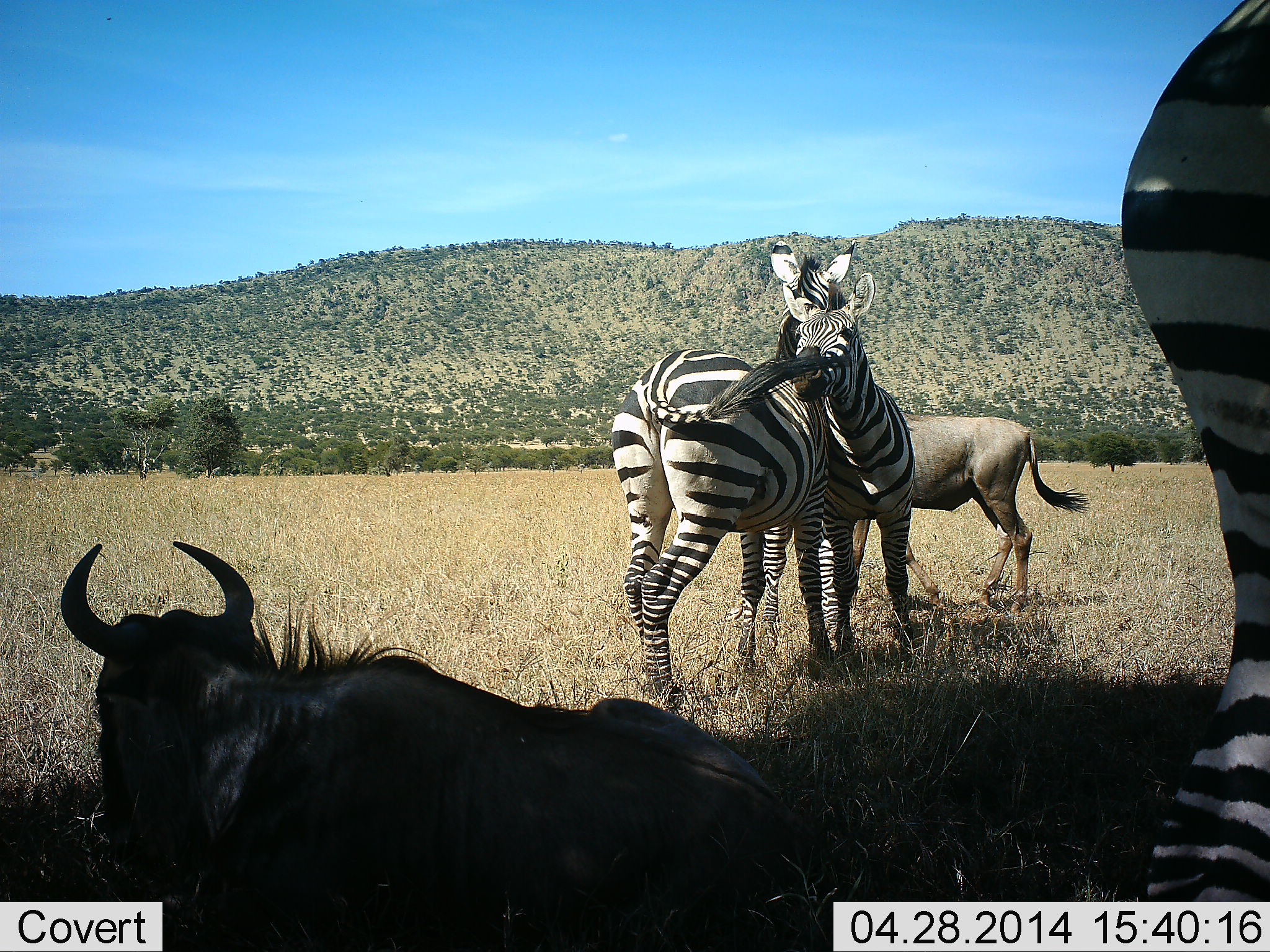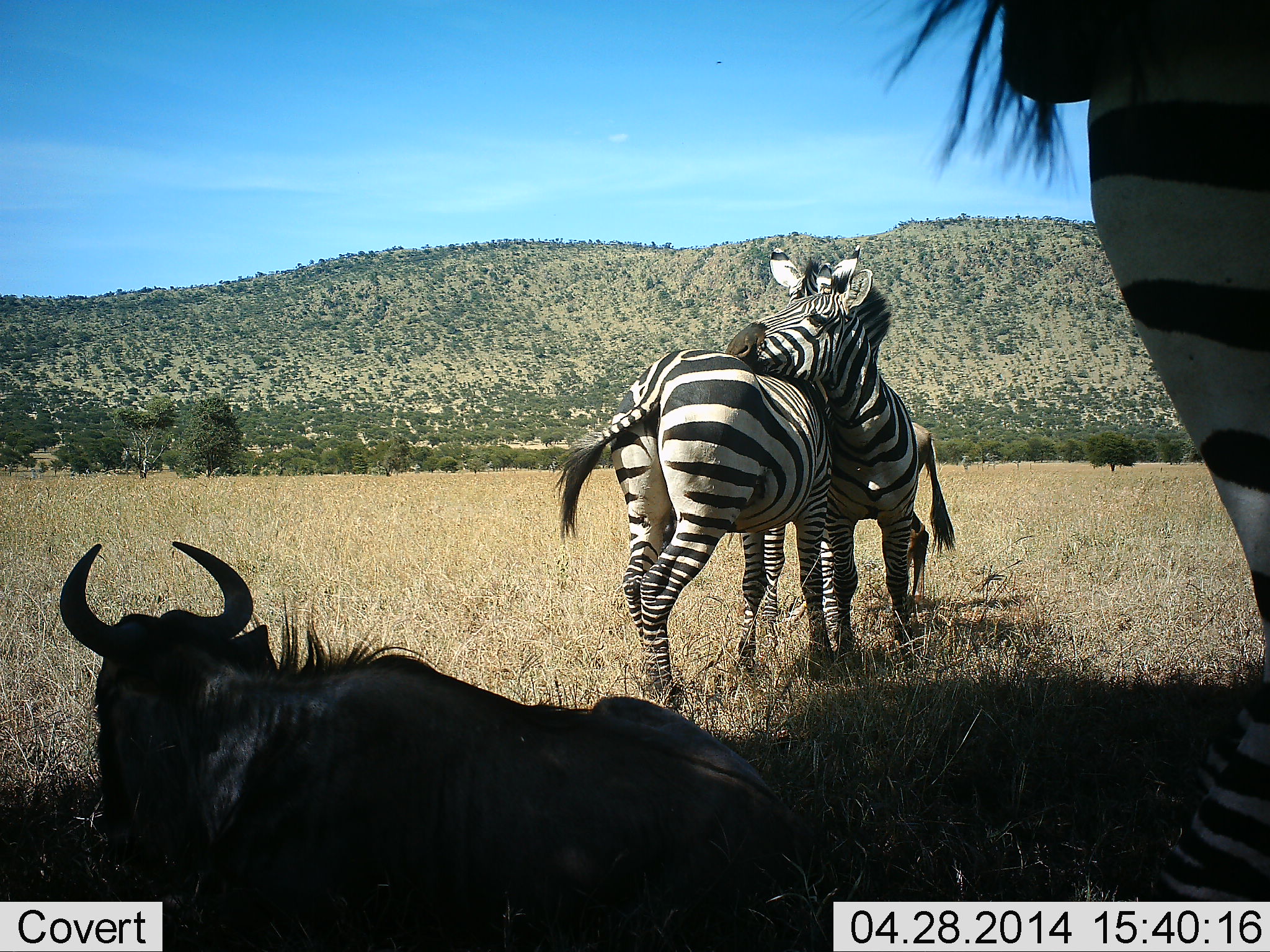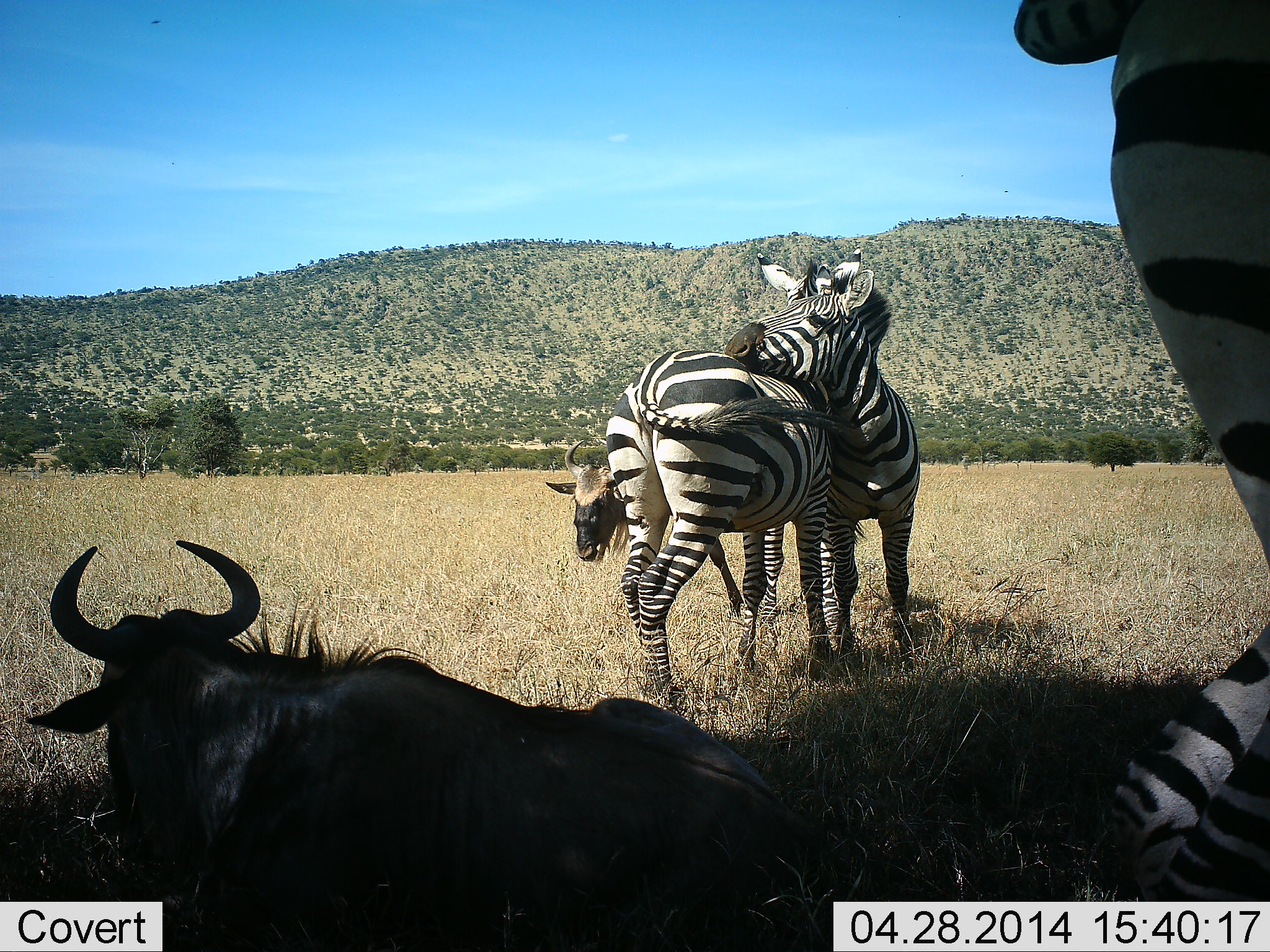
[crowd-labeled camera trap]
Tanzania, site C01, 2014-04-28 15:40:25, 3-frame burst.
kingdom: Animalia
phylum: Chordata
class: Mammalia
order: Artiodactyla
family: Bovidae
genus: Connochaetes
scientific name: Connochaetes taurinus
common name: blue wildebeest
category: wildebeest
Wildebeest (blue wildebeest) (Connochaetes taurinus), count 2. Behavior (volunteer vote fractions): standing 10%, resting 100%, moving 50%, interacting 0%. Young present (vote fraction): 0%. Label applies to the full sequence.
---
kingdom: Animalia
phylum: Chordata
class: Mammalia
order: Perissodactyla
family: Equidae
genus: Equus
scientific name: Equus quagga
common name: plains zebra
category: zebra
Zebra (plains zebra) (Equus quagga), count 3. Behavior (volunteer vote fractions): standing 80%, resting 0%, moving 0%, interacting 80%. Young present (vote fraction): 0%. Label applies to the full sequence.